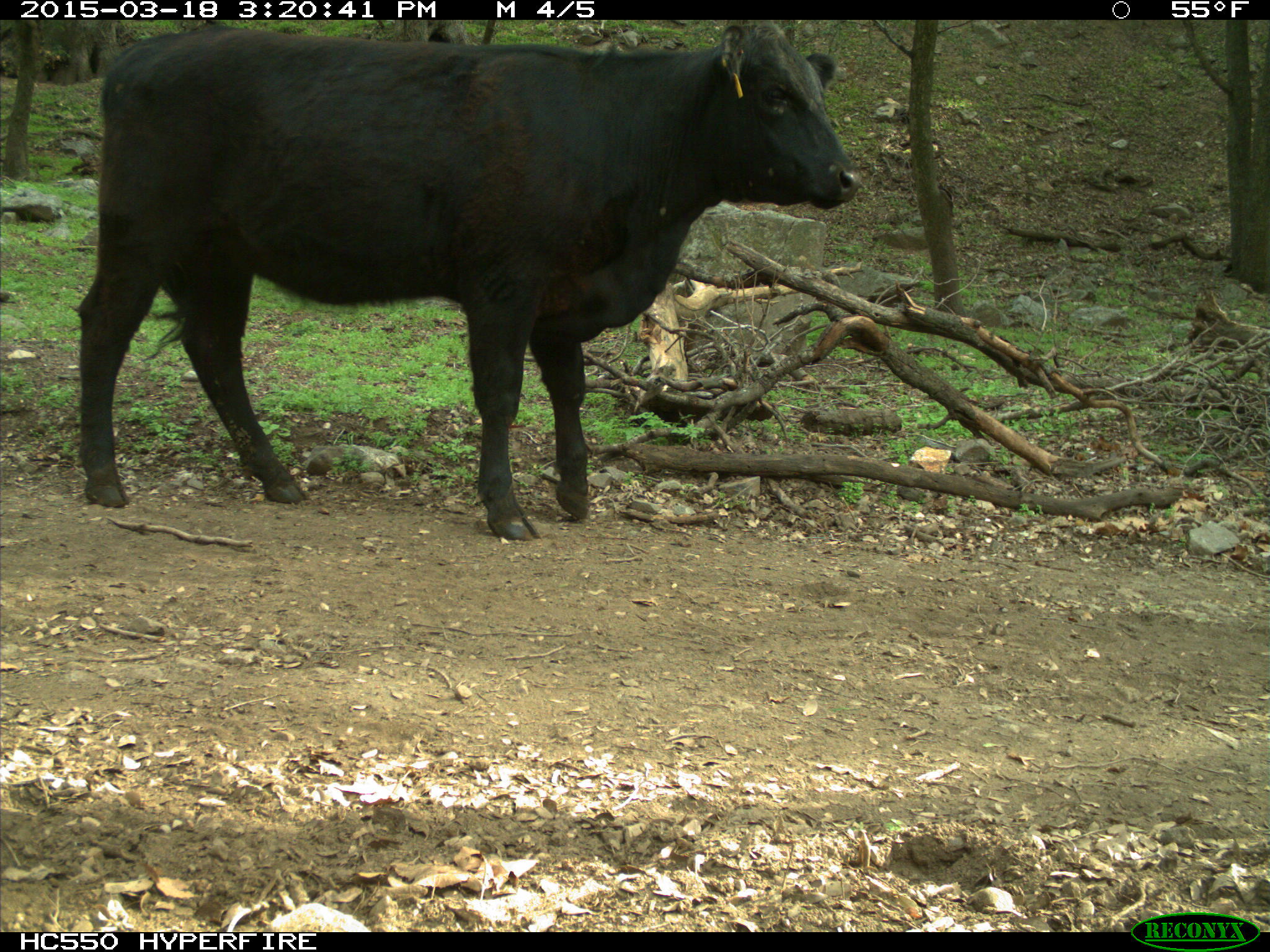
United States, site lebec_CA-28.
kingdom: Animalia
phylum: Chordata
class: Mammalia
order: Artiodactyla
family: Bovidae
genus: Bos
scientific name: Bos taurus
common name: domestic cow